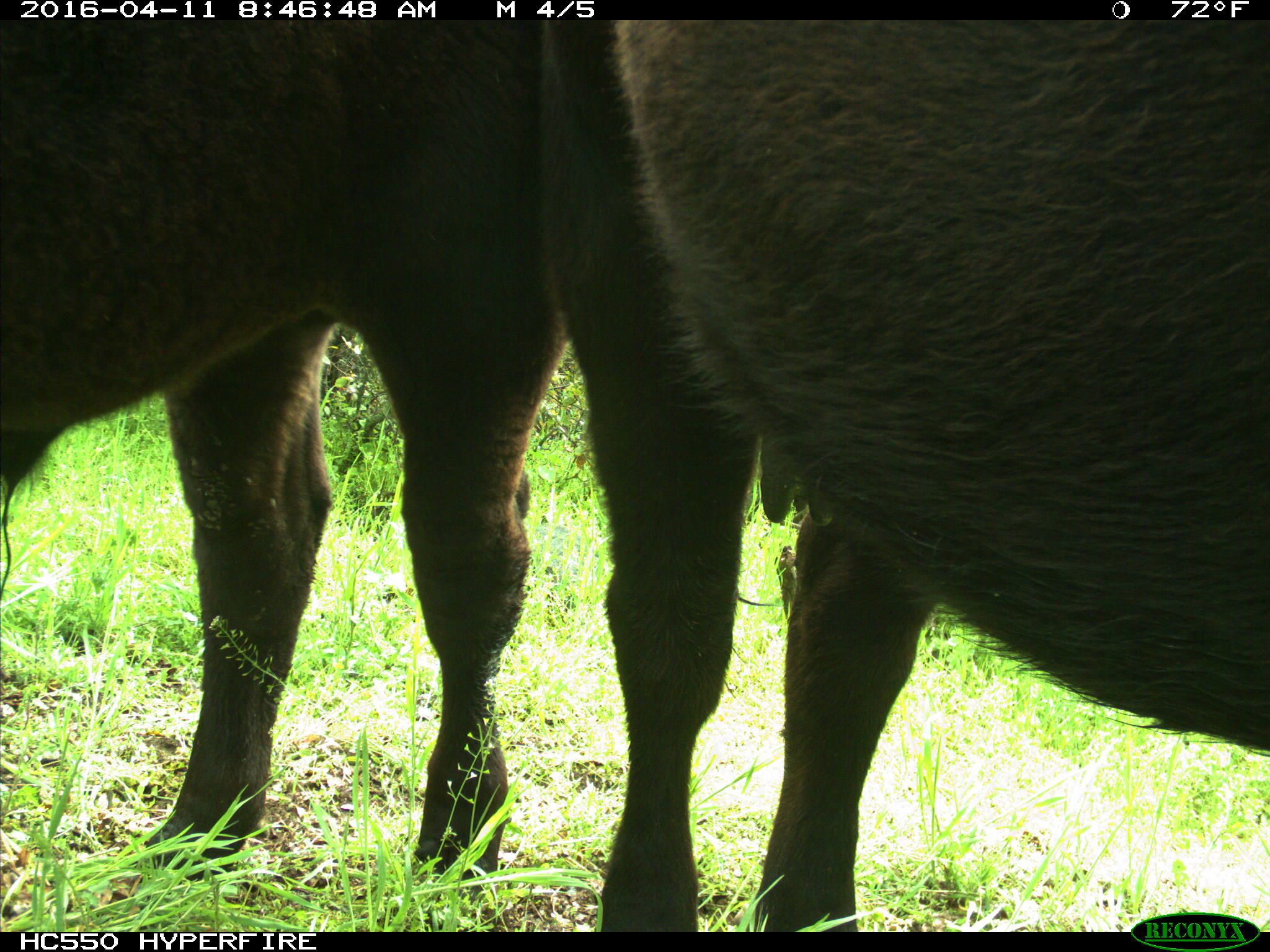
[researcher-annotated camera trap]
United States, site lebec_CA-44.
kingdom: Animalia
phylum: Chordata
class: Mammalia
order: Artiodactyla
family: Bovidae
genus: Bos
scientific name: Bos taurus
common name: domestic cow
Bos taurus (domestic cow).